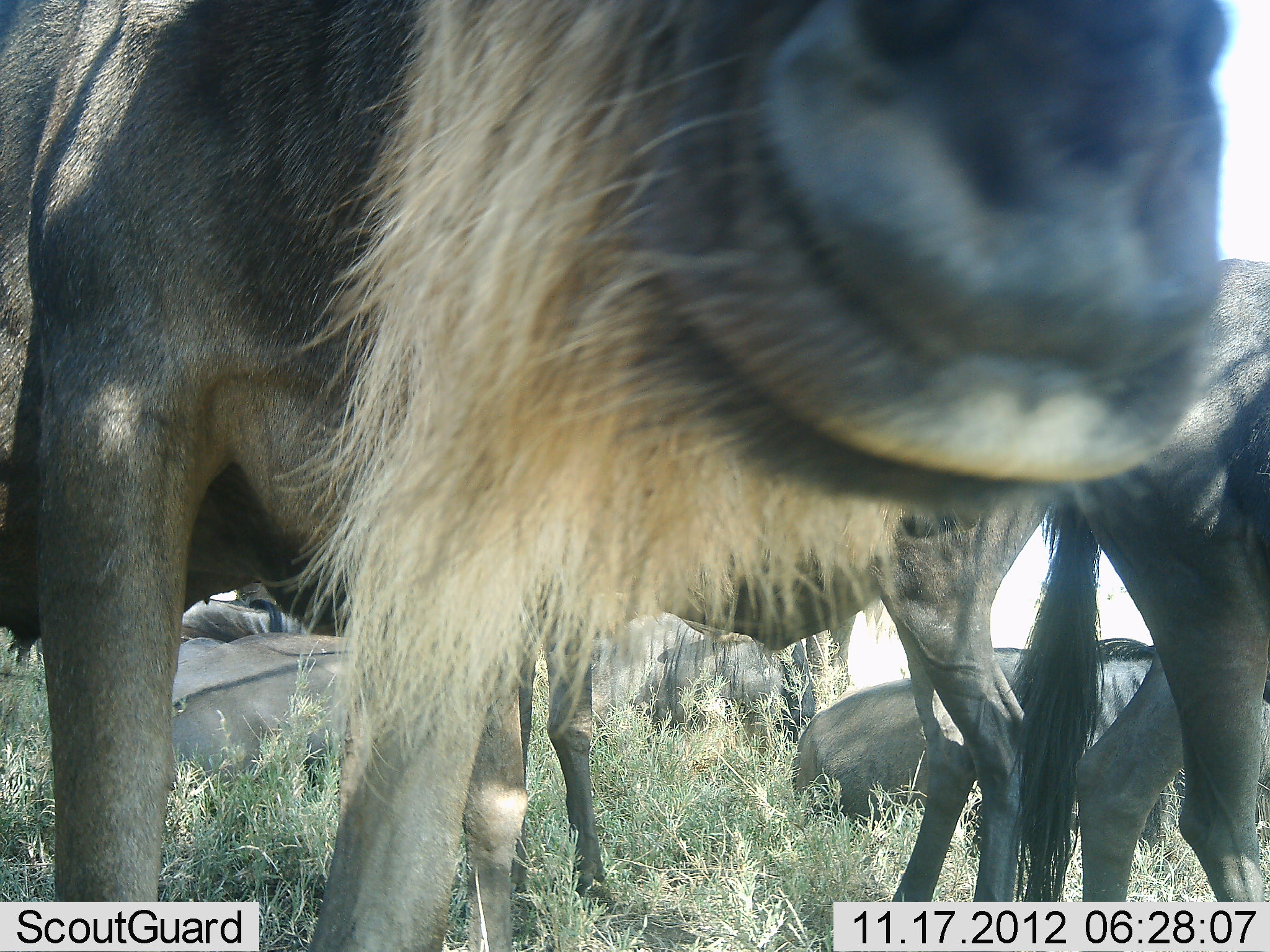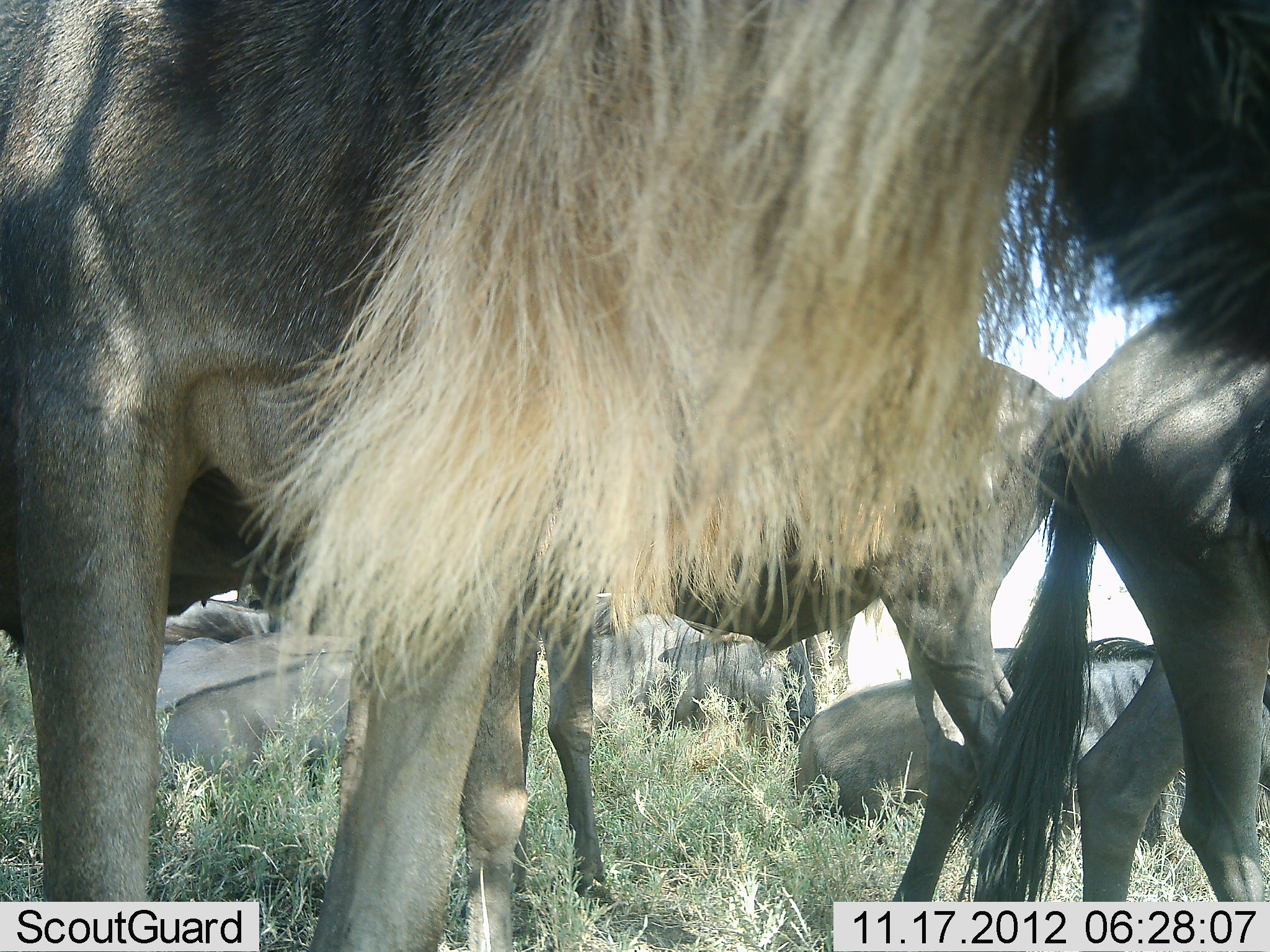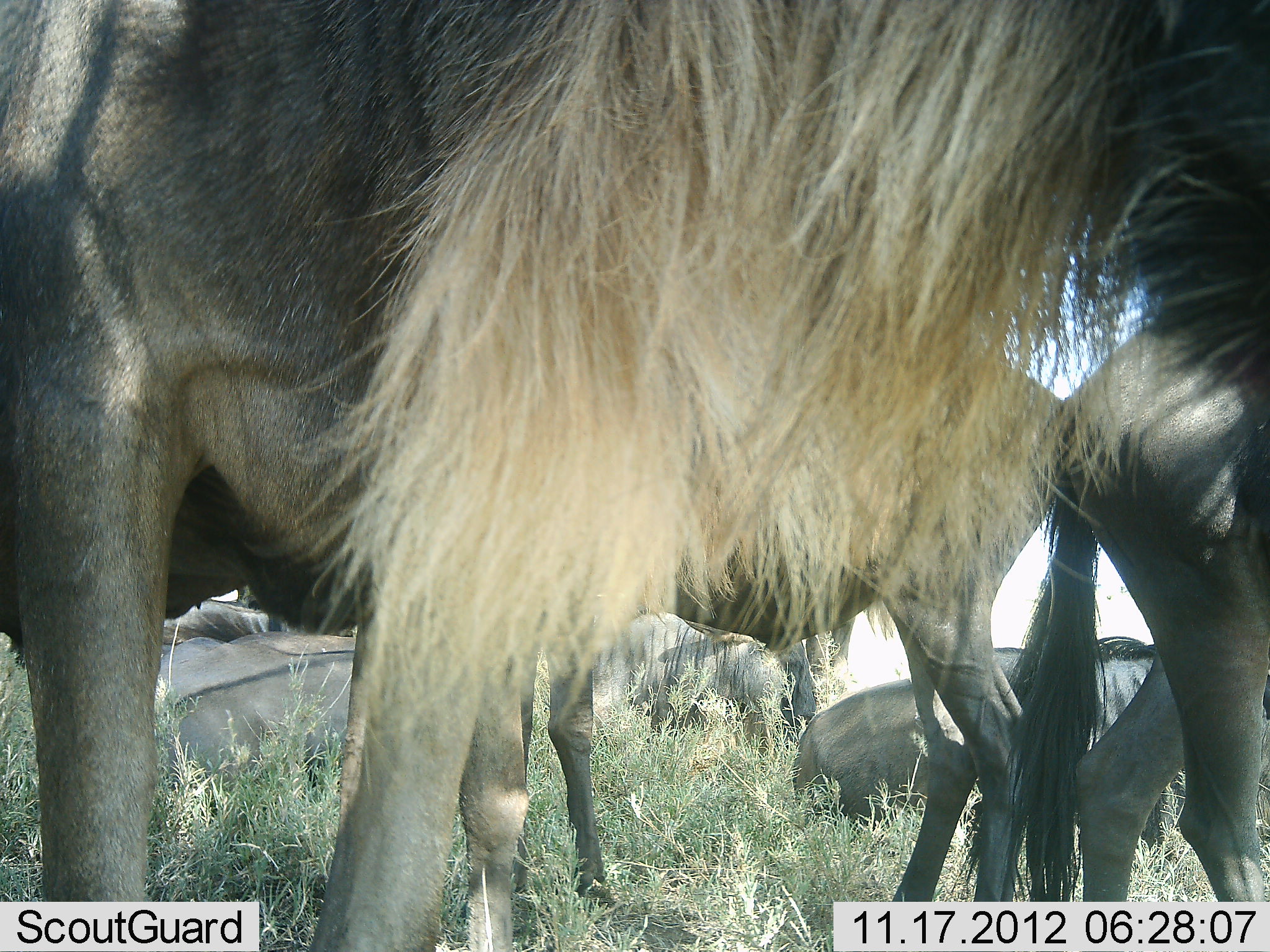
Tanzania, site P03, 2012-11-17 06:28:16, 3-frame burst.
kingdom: Animalia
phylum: Chordata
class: Mammalia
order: Artiodactyla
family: Bovidae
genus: Connochaetes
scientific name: Connochaetes taurinus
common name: blue wildebeest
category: wildebeest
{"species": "wildebeest (blue wildebeest) (Connochaetes taurinus)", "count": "9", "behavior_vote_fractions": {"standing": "90%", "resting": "70%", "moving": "0%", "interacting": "10%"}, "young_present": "0%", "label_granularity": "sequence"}